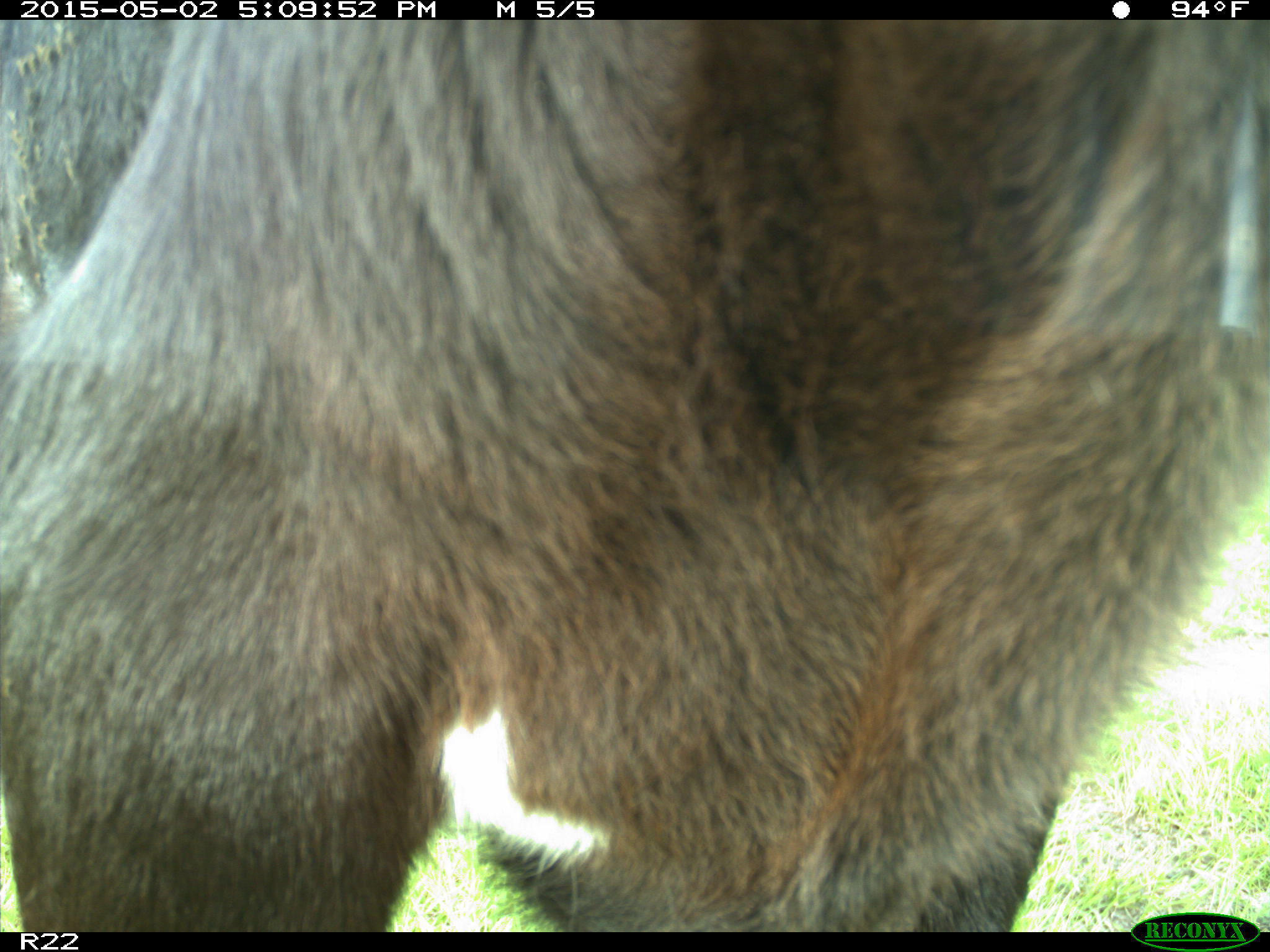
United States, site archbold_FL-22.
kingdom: Animalia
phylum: Chordata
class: Mammalia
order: Artiodactyla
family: Bovidae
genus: Bos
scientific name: Bos taurus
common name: domestic cow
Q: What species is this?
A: Bos taurus (domestic cow).